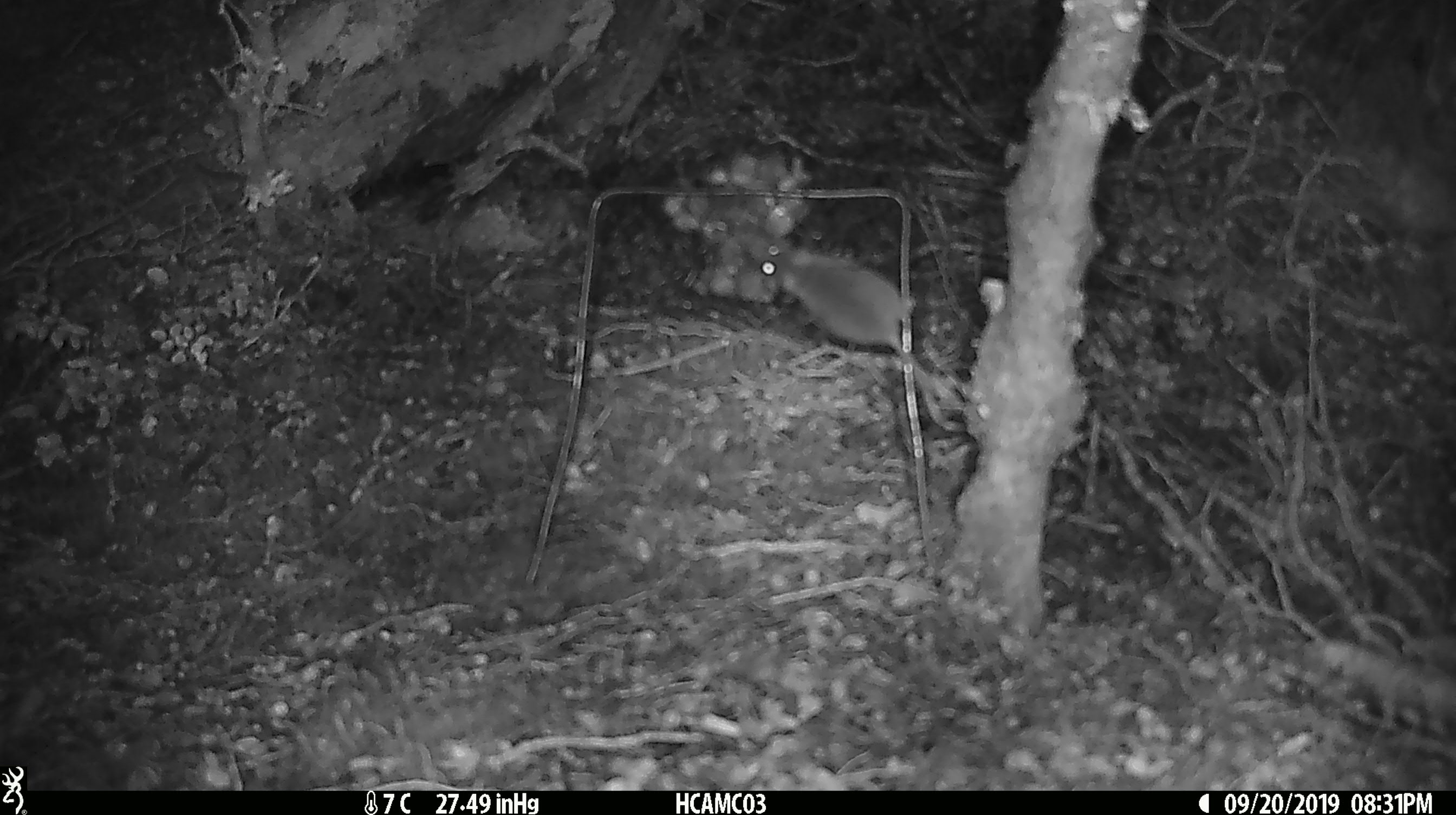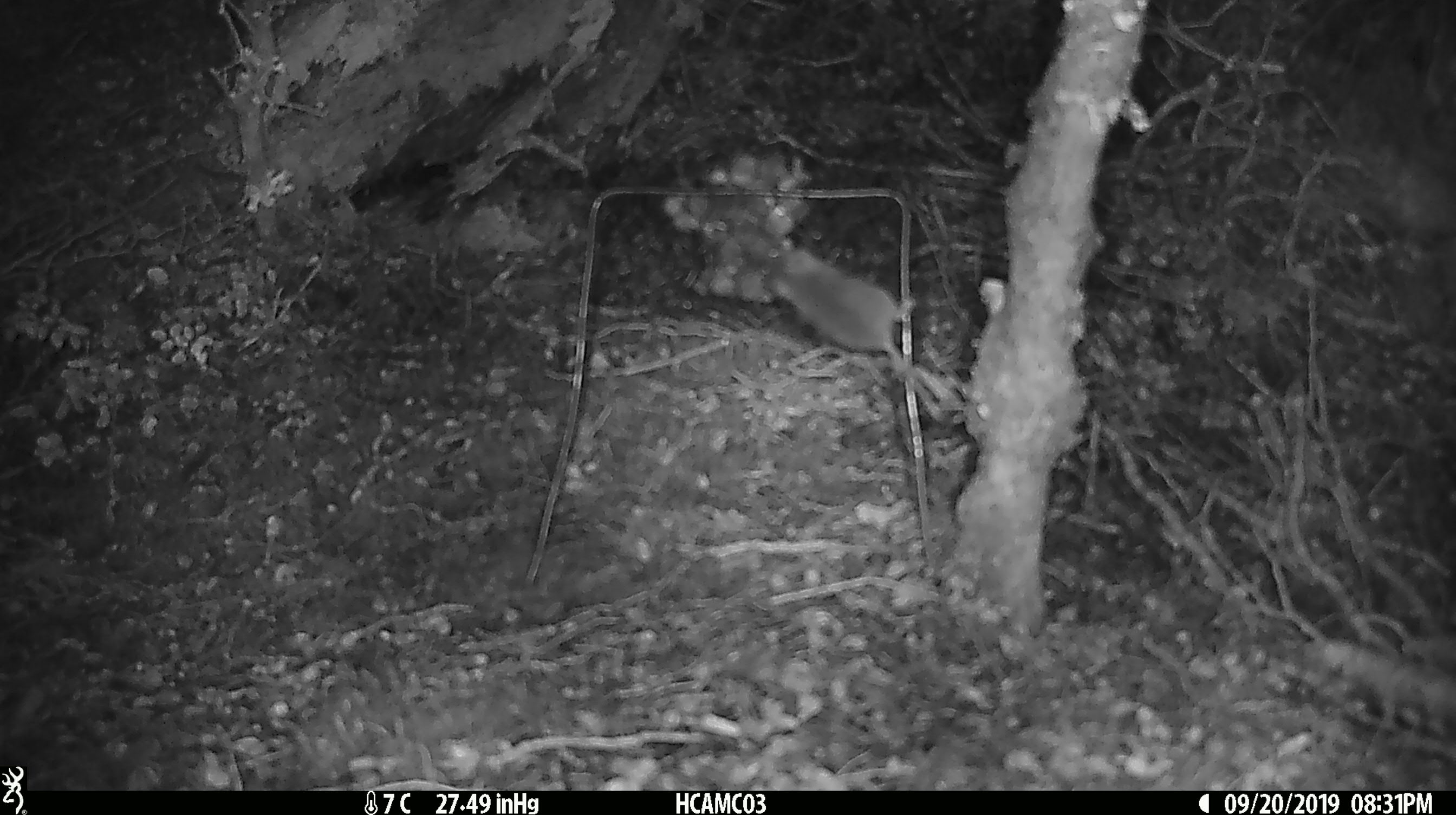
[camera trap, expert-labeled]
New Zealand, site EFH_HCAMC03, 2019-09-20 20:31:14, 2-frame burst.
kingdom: Animalia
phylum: Chordata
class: Mammalia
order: Rodentia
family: Muridae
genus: Mus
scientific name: Mus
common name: mouse